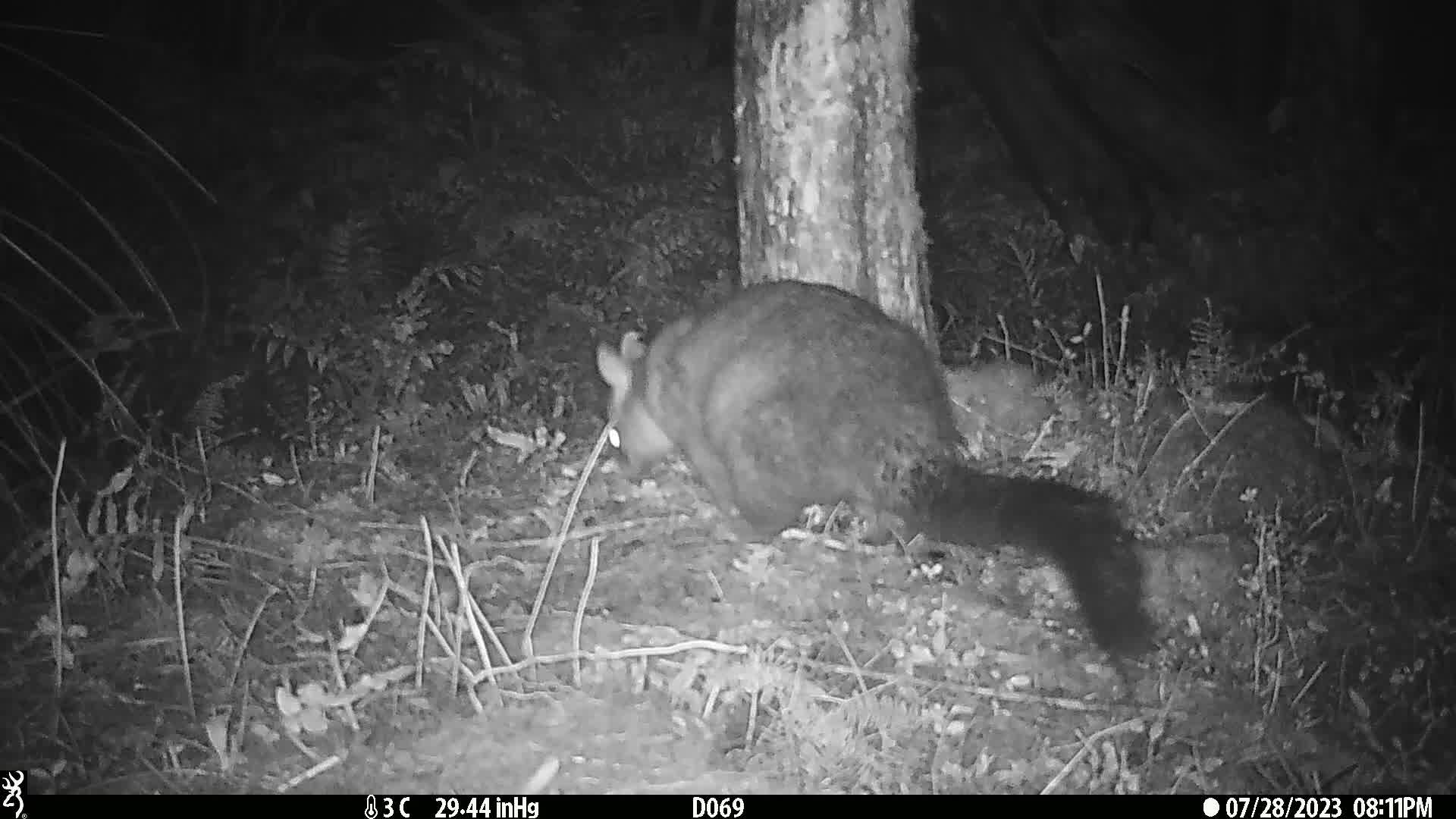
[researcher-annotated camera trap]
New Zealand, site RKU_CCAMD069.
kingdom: Animalia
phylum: Chordata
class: Mammalia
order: Diprotodontia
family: Phalangeridae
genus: Trichosurus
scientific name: Trichosurus vulpecula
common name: common brushtail possum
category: possum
Possum (common brushtail possum) (Trichosurus vulpecula).